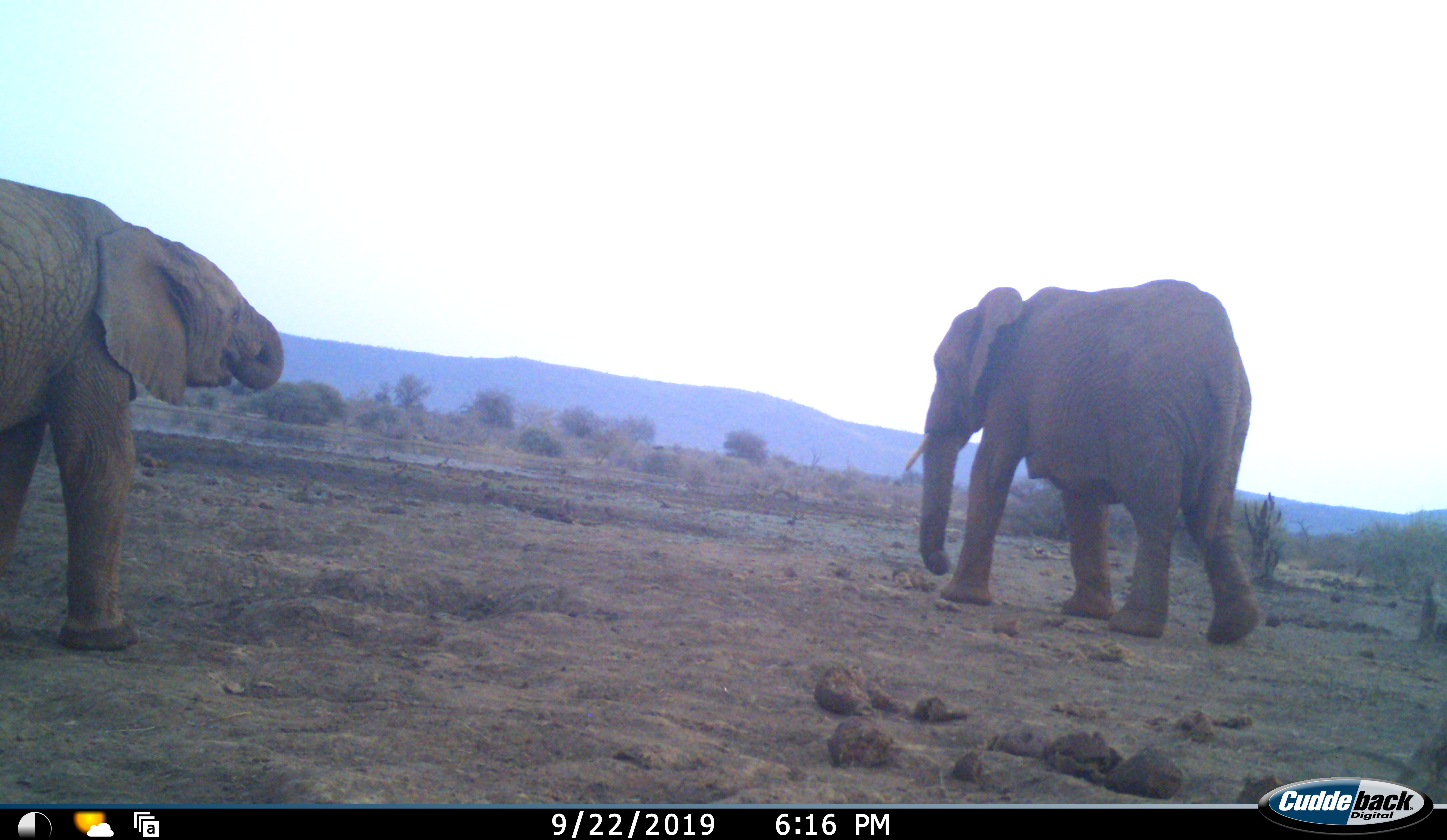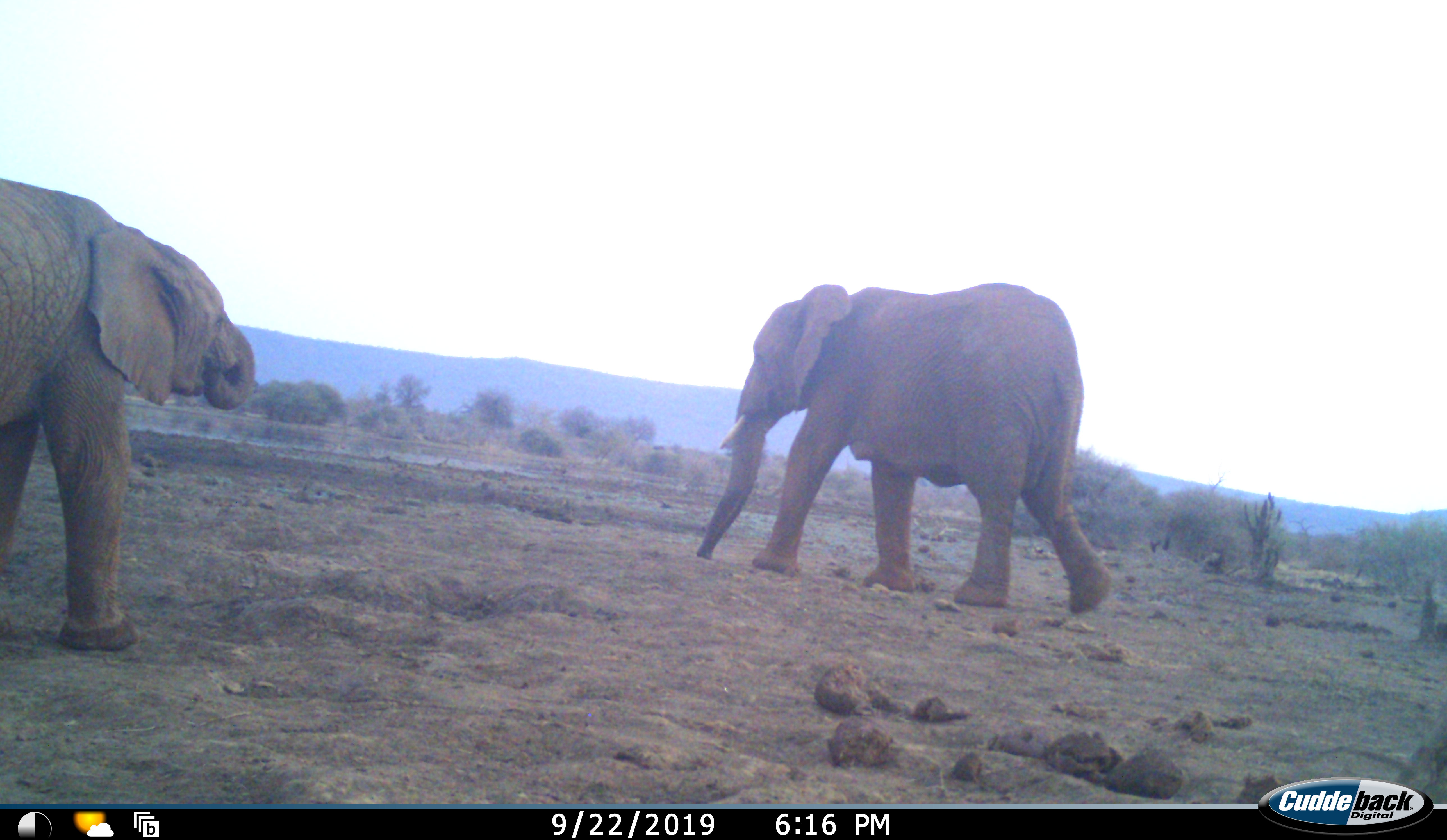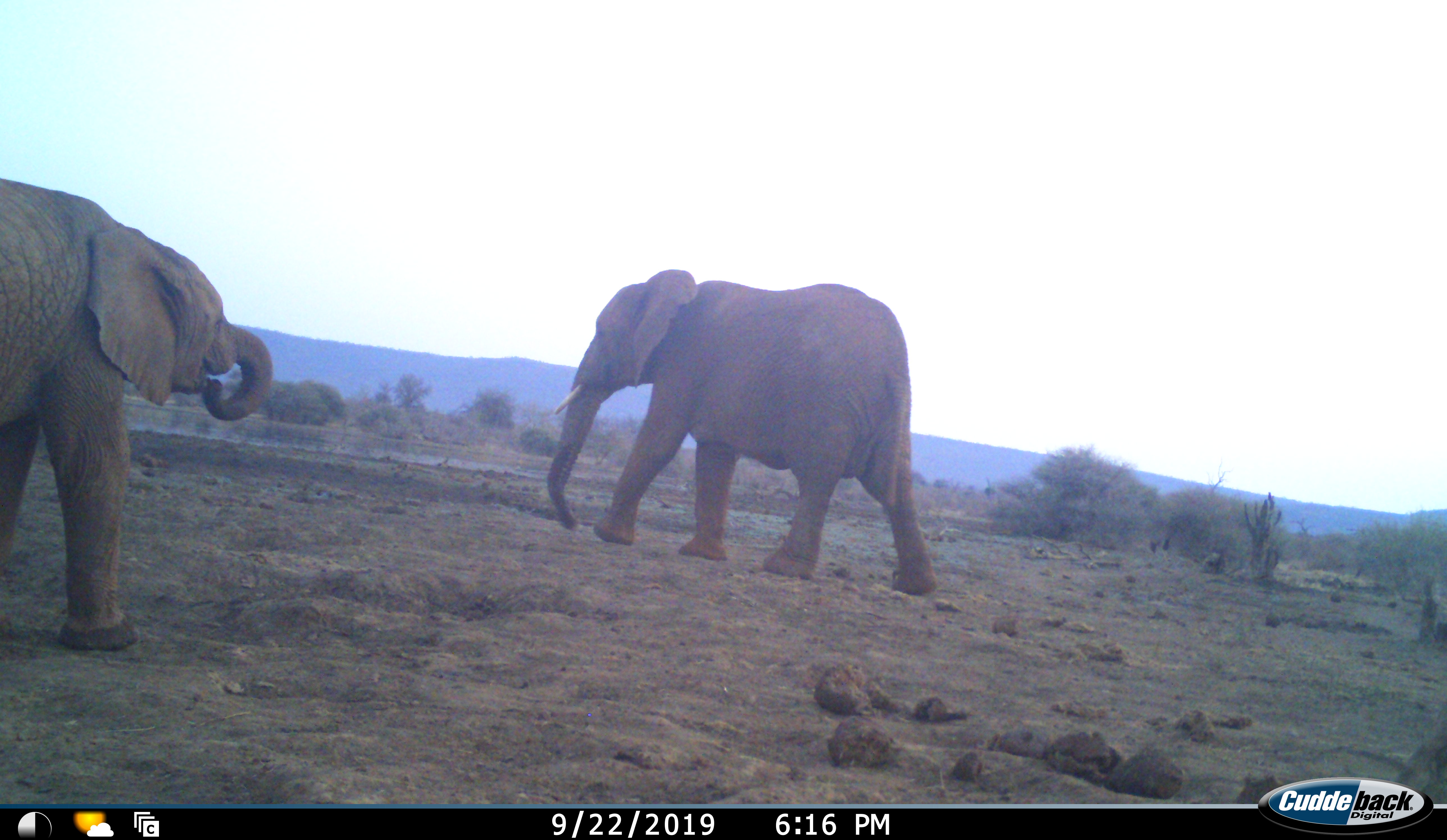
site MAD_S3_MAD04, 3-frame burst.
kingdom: Animalia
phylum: Chordata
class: Mammalia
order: Proboscidea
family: Elephantidae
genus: Loxodonta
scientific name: Loxodonta africana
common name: african bush elephant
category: elephant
Elephant (african bush elephant) (Loxodonta africana), count 2. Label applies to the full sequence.